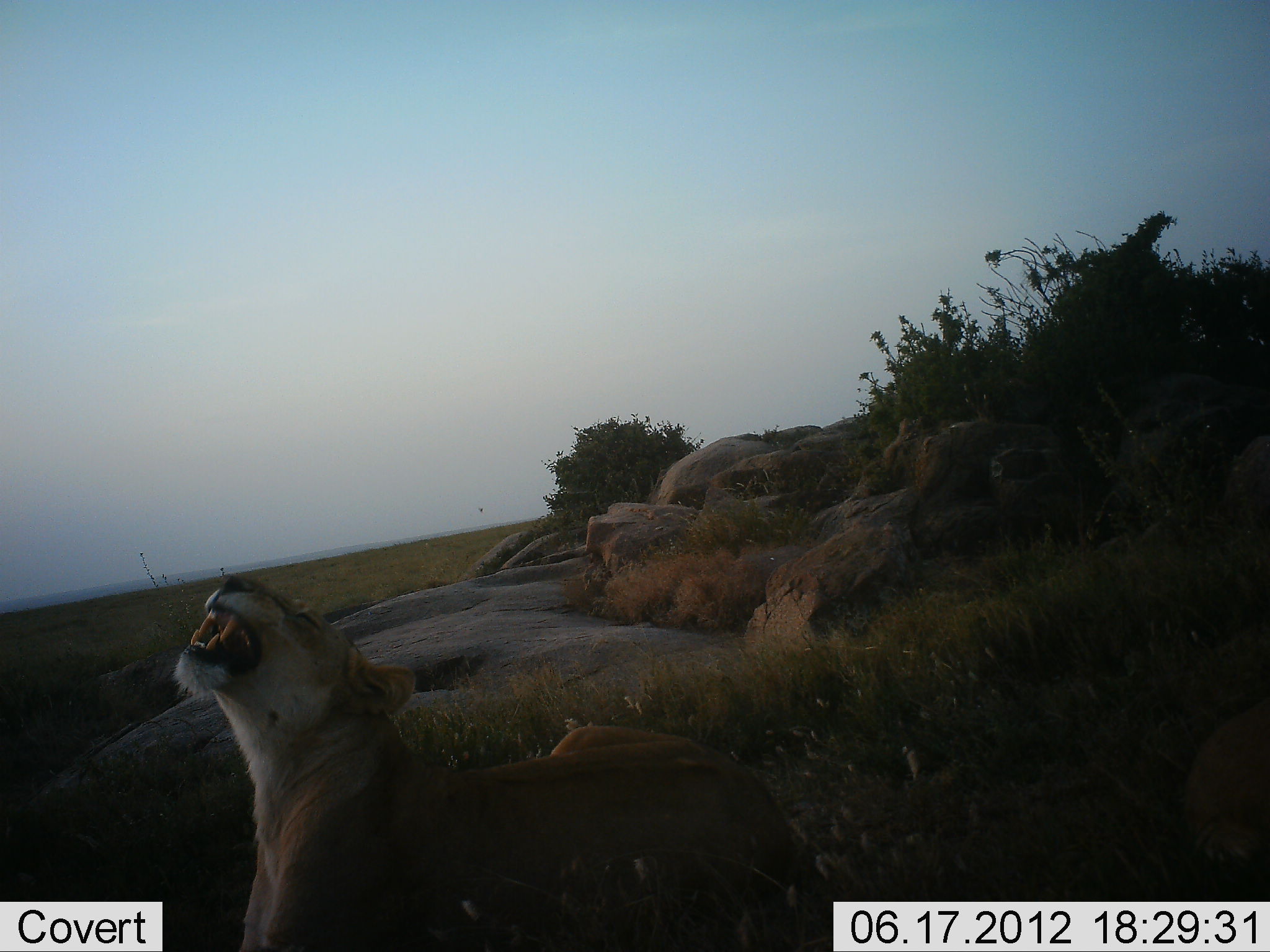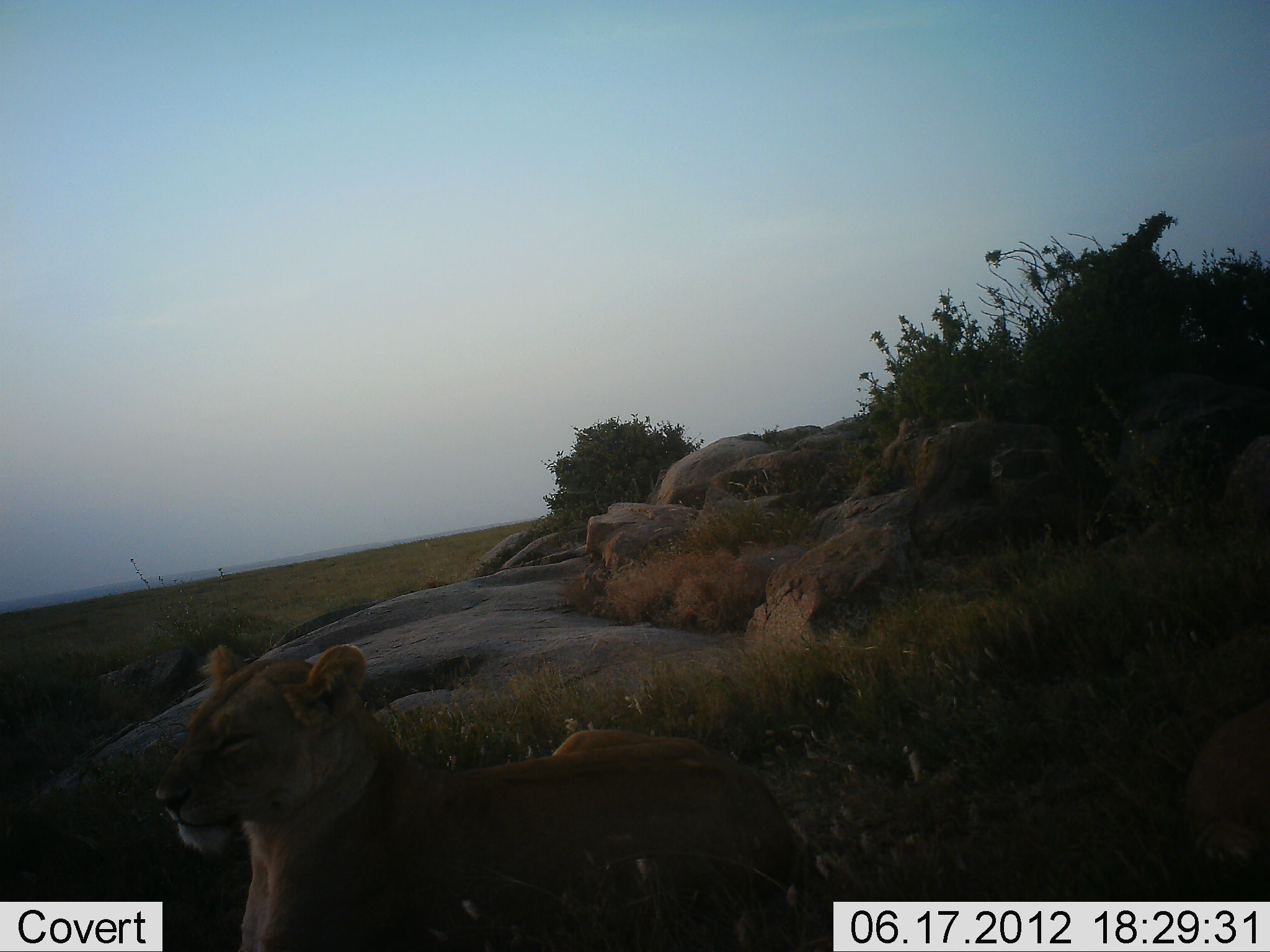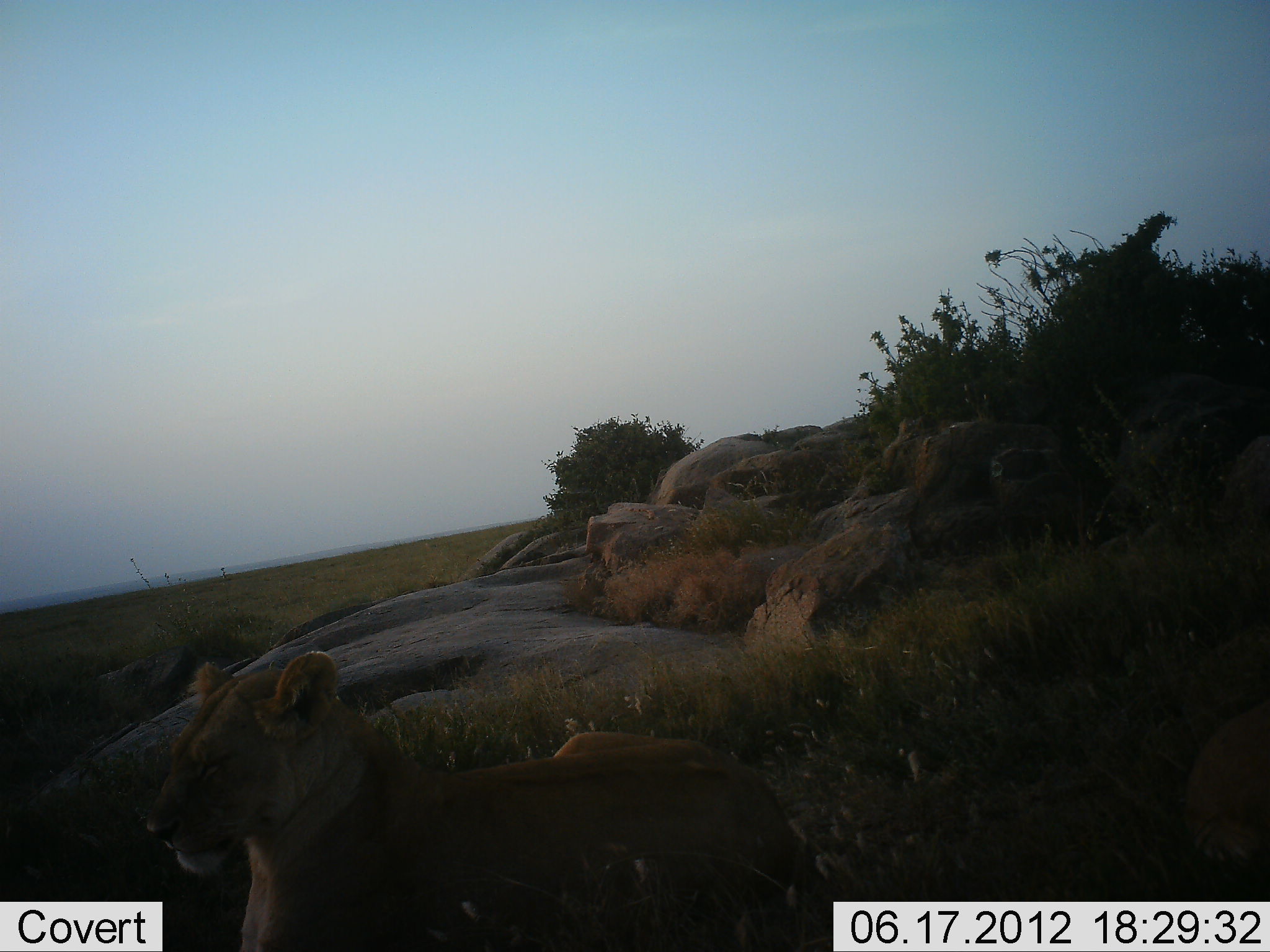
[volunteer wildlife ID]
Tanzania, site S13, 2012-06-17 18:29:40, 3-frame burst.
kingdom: Animalia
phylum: Chordata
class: Mammalia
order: Carnivora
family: Felidae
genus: Panthera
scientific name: Panthera leo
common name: lion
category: lionfemale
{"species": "lionfemale (lion) (Panthera leo)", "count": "1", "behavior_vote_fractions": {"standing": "10%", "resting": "90%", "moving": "0%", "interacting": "0%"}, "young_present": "0%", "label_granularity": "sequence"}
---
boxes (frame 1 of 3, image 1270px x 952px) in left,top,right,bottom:
animal: 172,582,882,952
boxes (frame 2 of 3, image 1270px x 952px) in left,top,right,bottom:
animal: 155,639,865,952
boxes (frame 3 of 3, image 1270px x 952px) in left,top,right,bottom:
animal: 142,649,848,952